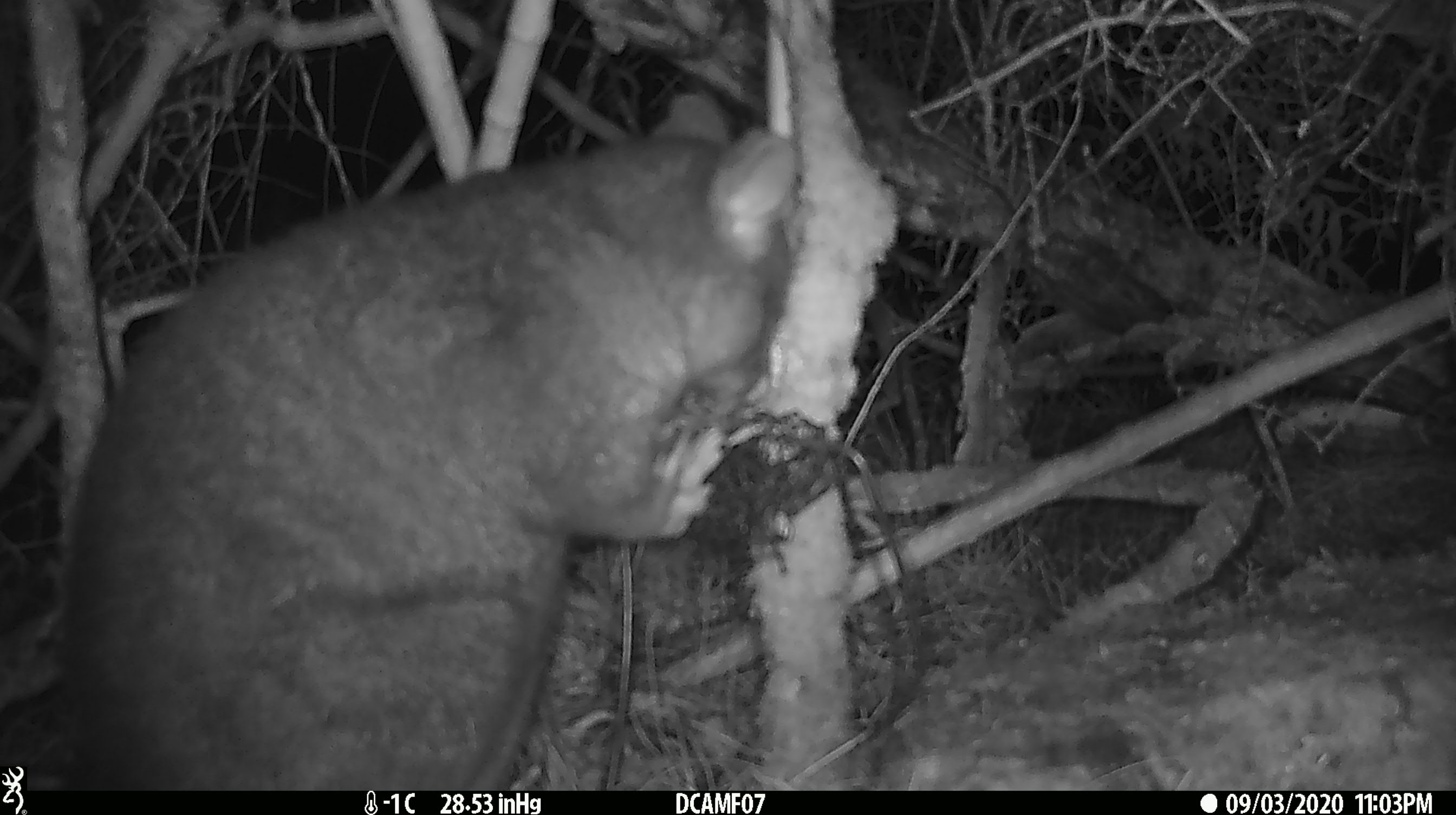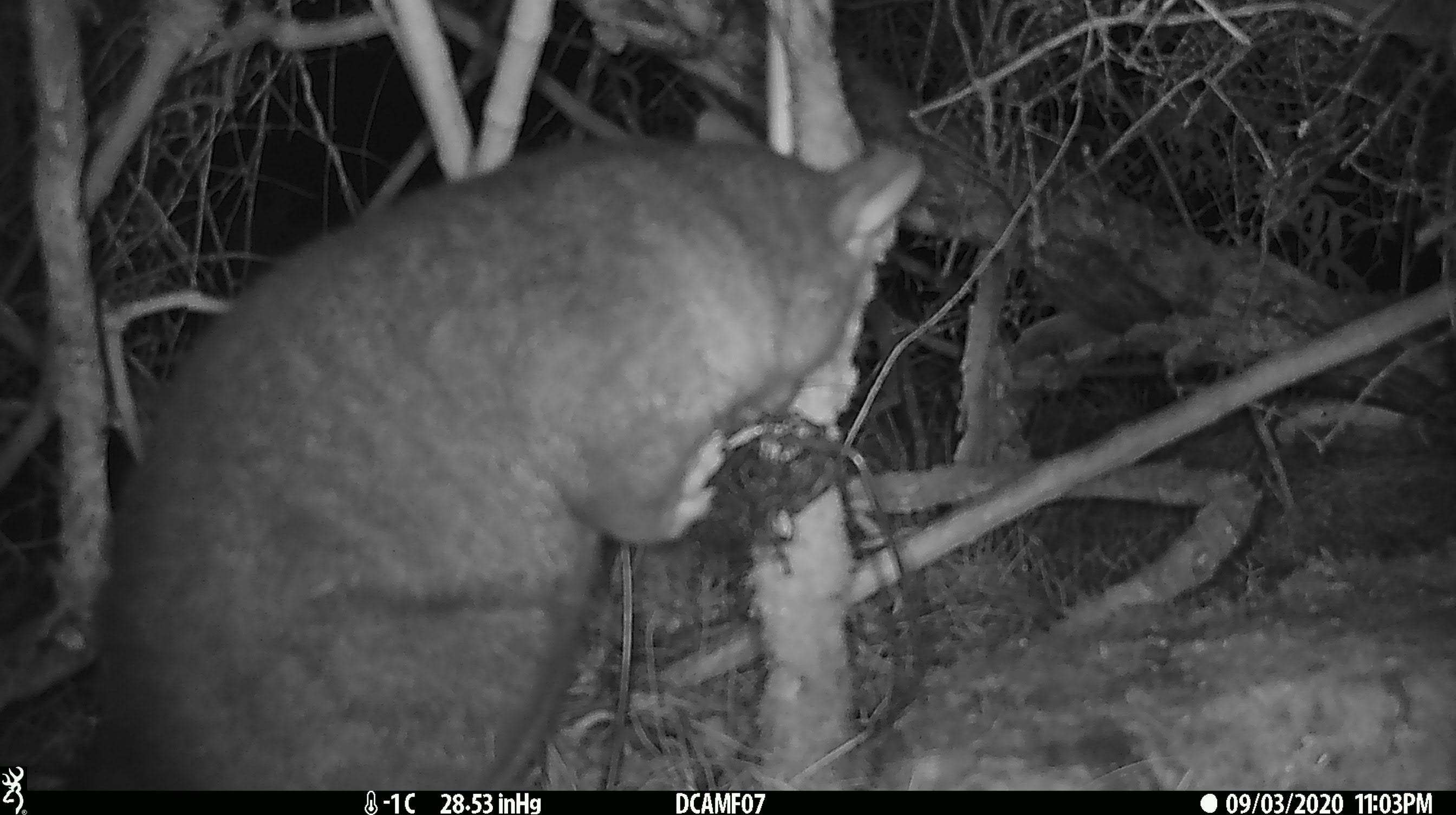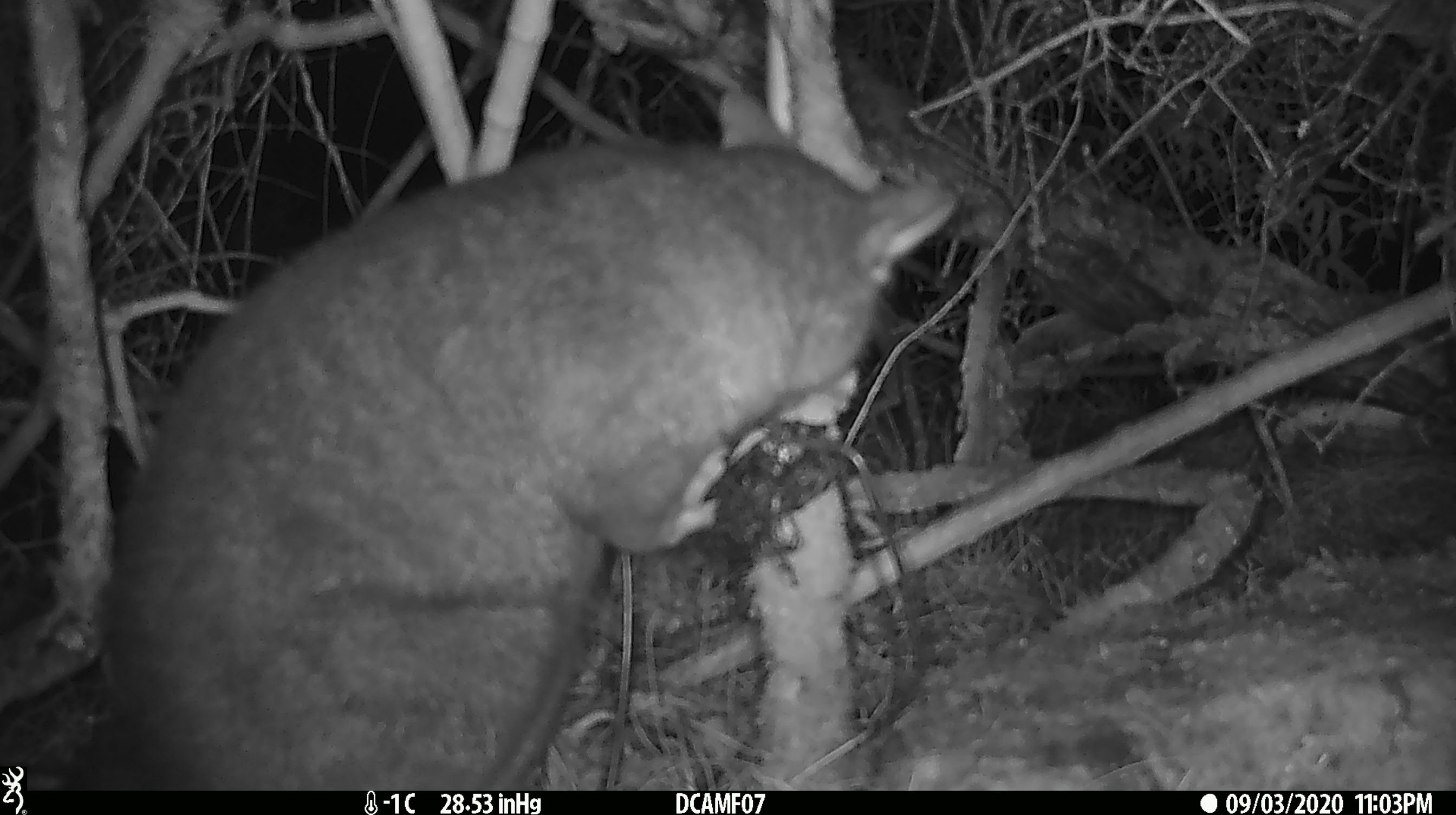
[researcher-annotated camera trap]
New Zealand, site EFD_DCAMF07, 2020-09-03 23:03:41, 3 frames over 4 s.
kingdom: Animalia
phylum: Chordata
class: Mammalia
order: Diprotodontia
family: Phalangeridae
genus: Trichosurus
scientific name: Trichosurus vulpecula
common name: common brushtail possum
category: possum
Possum (common brushtail possum) (Trichosurus vulpecula).